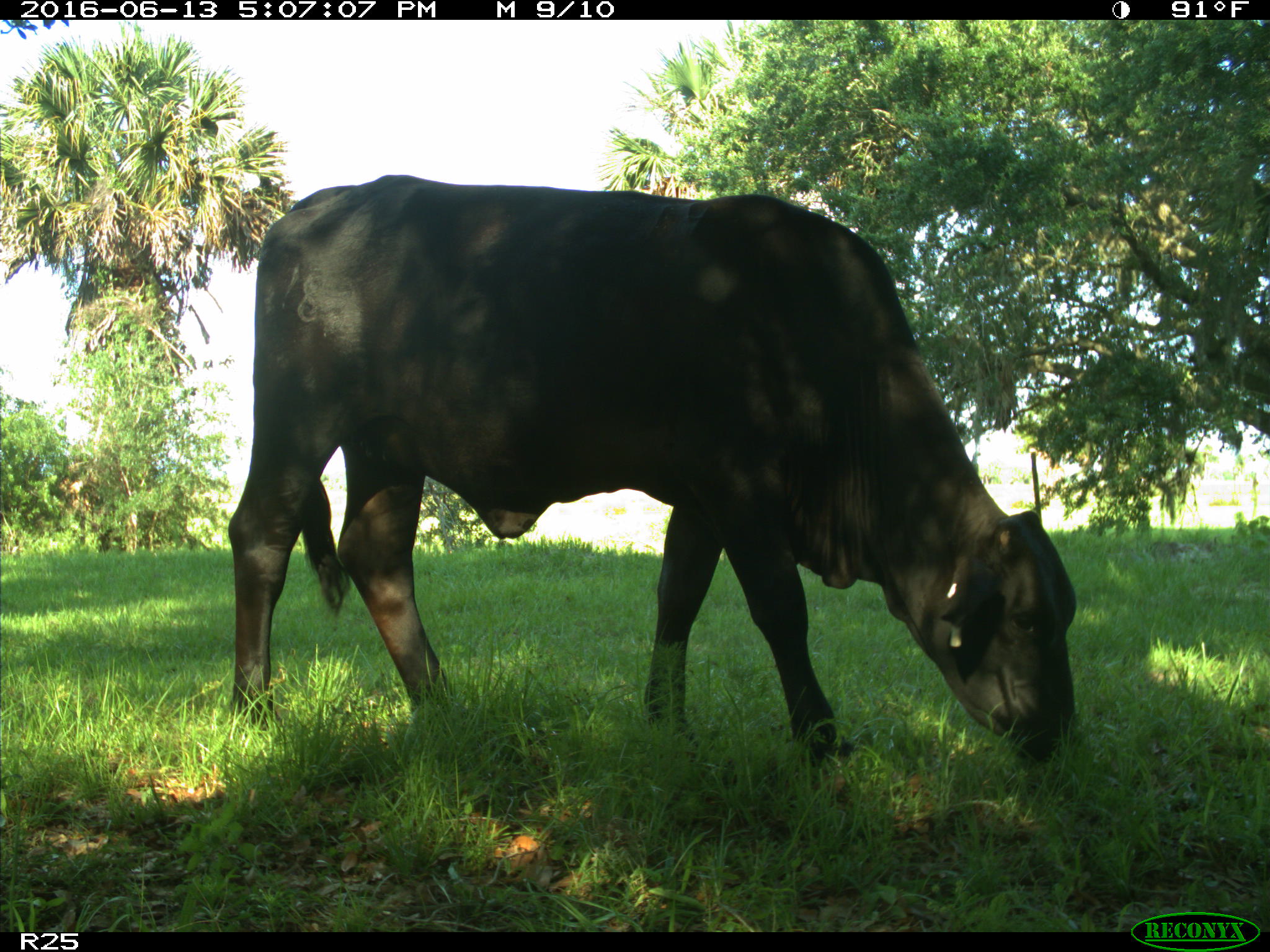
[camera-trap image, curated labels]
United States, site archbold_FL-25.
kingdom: Animalia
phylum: Chordata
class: Mammalia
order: Artiodactyla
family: Bovidae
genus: Bos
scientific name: Bos taurus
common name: domestic cow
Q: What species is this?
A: Bos taurus (domestic cow).